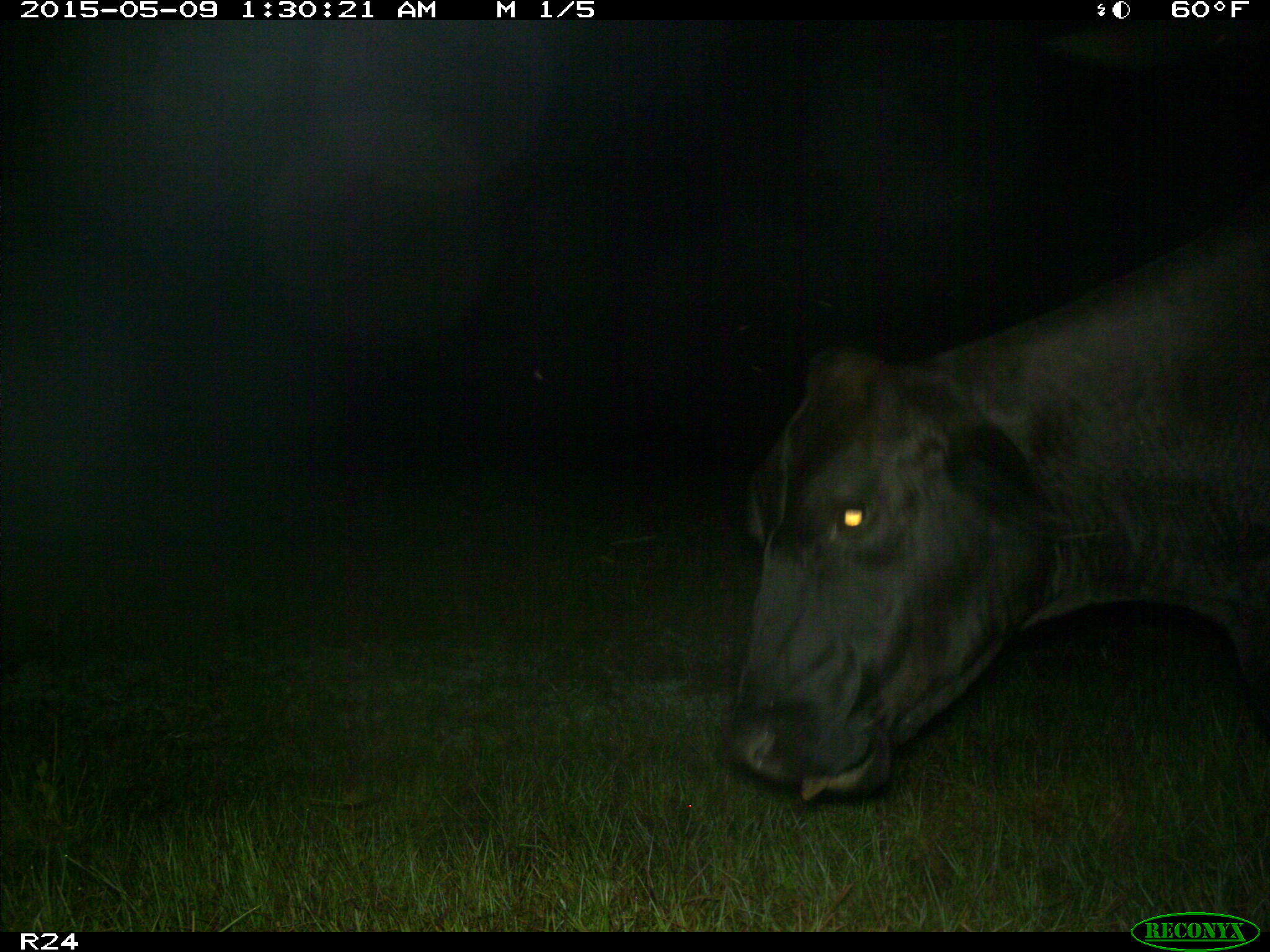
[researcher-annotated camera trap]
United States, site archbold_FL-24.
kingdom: Animalia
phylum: Chordata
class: Mammalia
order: Artiodactyla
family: Bovidae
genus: Bos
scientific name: Bos taurus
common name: domestic cow